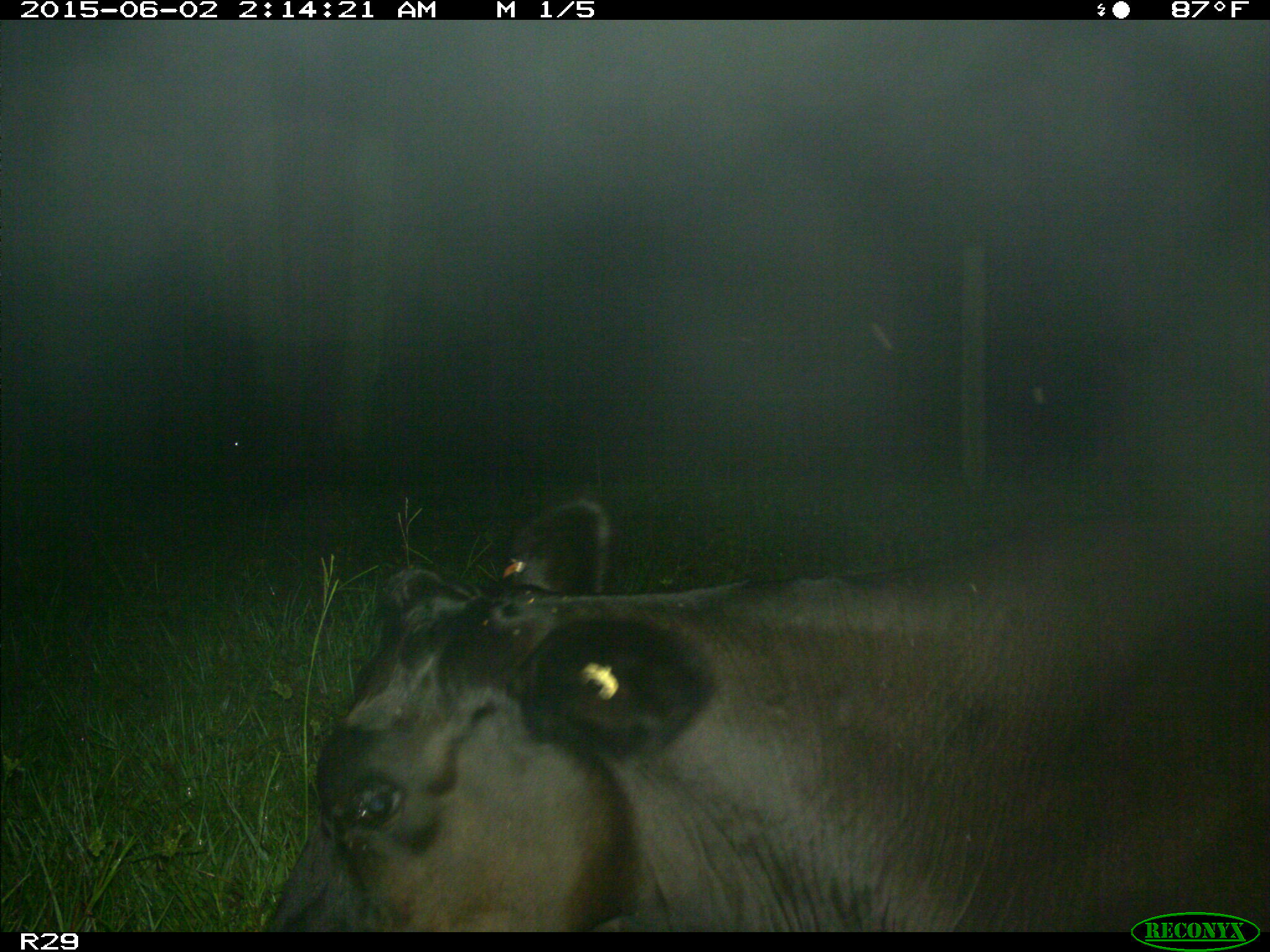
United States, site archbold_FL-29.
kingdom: Animalia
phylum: Chordata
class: Mammalia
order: Artiodactyla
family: Bovidae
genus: Bos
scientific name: Bos taurus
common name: domestic cow